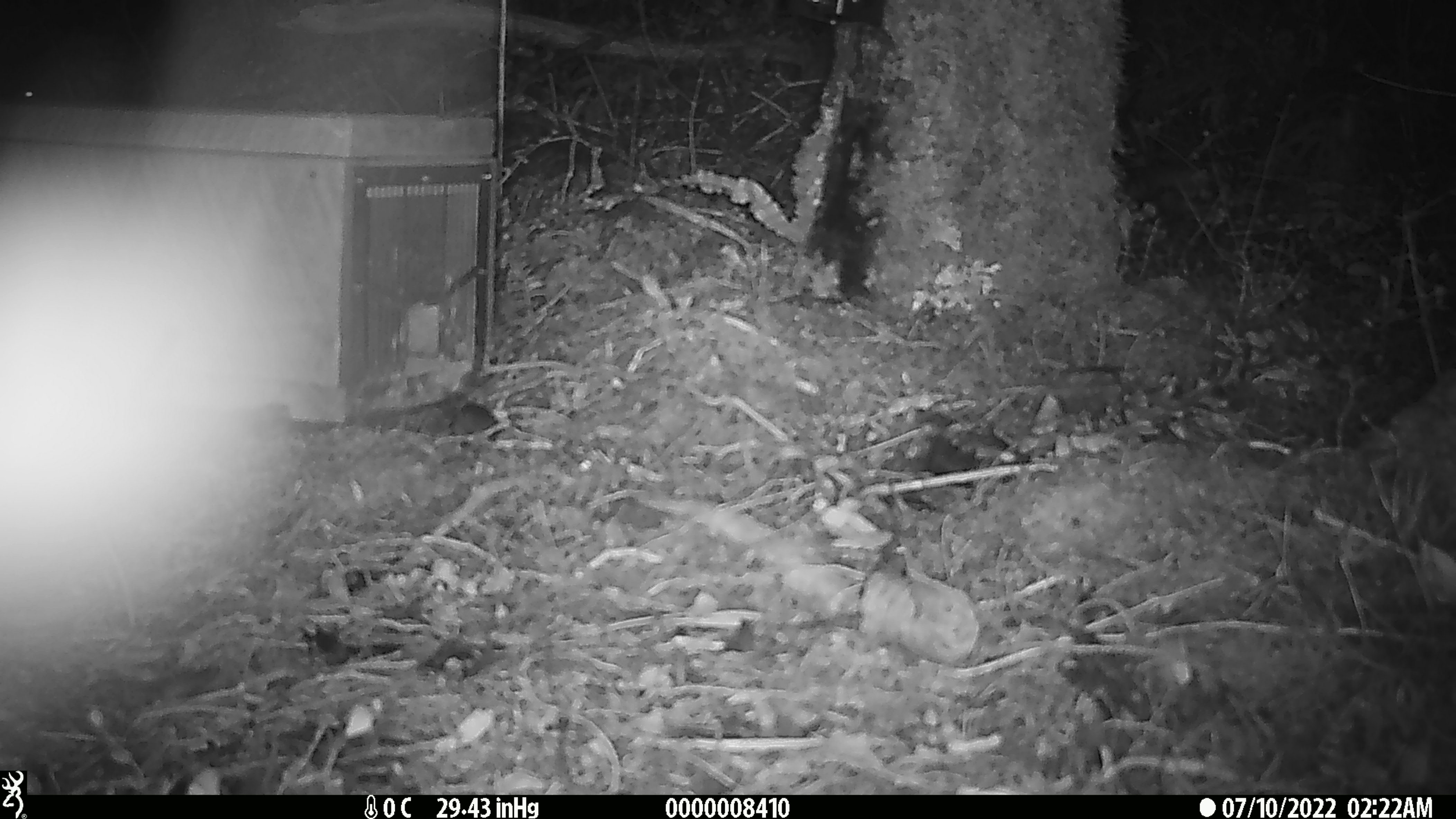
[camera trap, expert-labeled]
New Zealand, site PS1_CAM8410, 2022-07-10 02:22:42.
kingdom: Animalia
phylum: Chordata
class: Mammalia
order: Rodentia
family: Muridae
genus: Mus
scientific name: Mus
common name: mouse